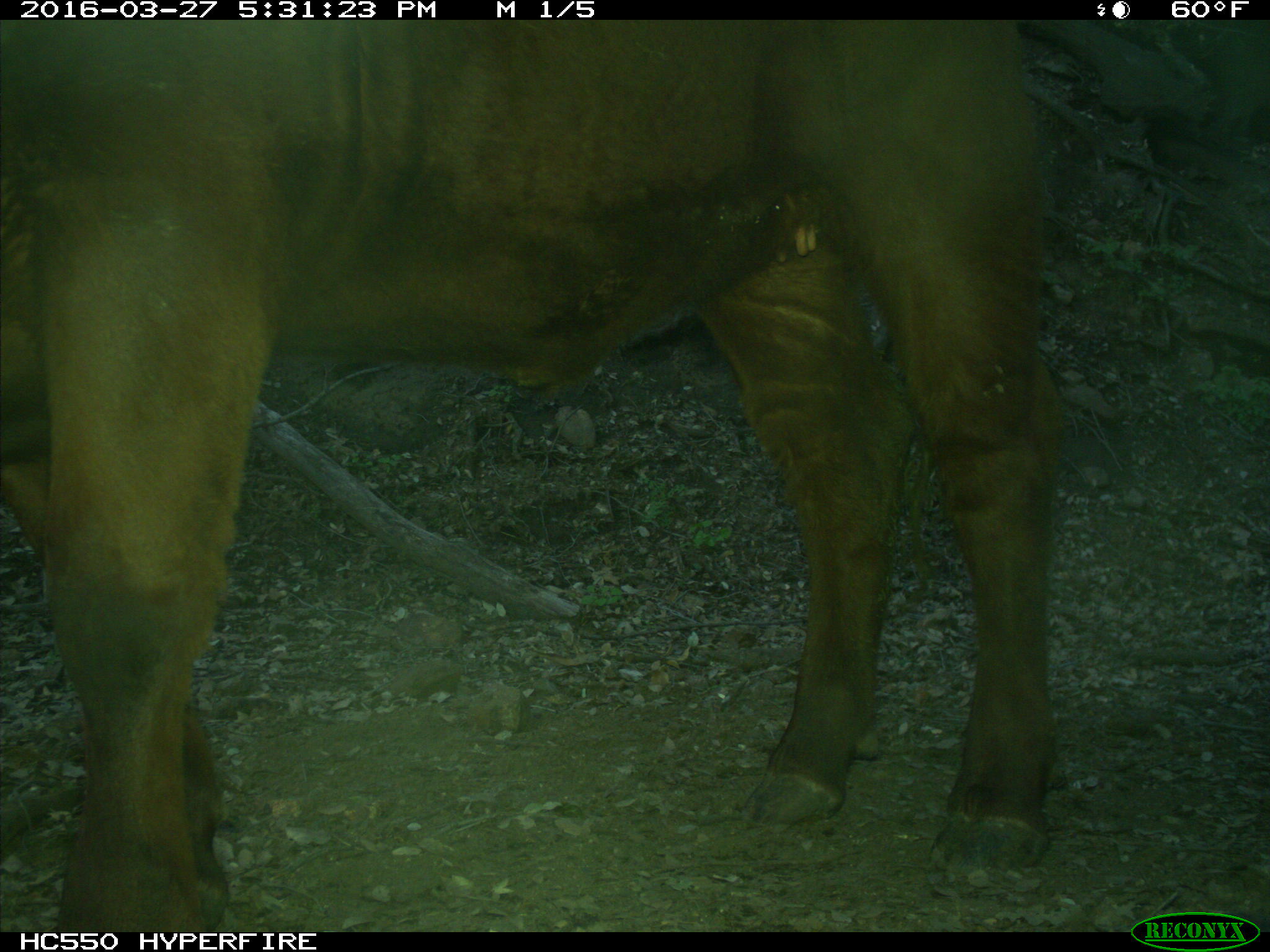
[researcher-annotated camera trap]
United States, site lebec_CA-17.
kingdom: Animalia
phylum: Chordata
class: Mammalia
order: Artiodactyla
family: Bovidae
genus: Bos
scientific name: Bos taurus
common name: domestic cow